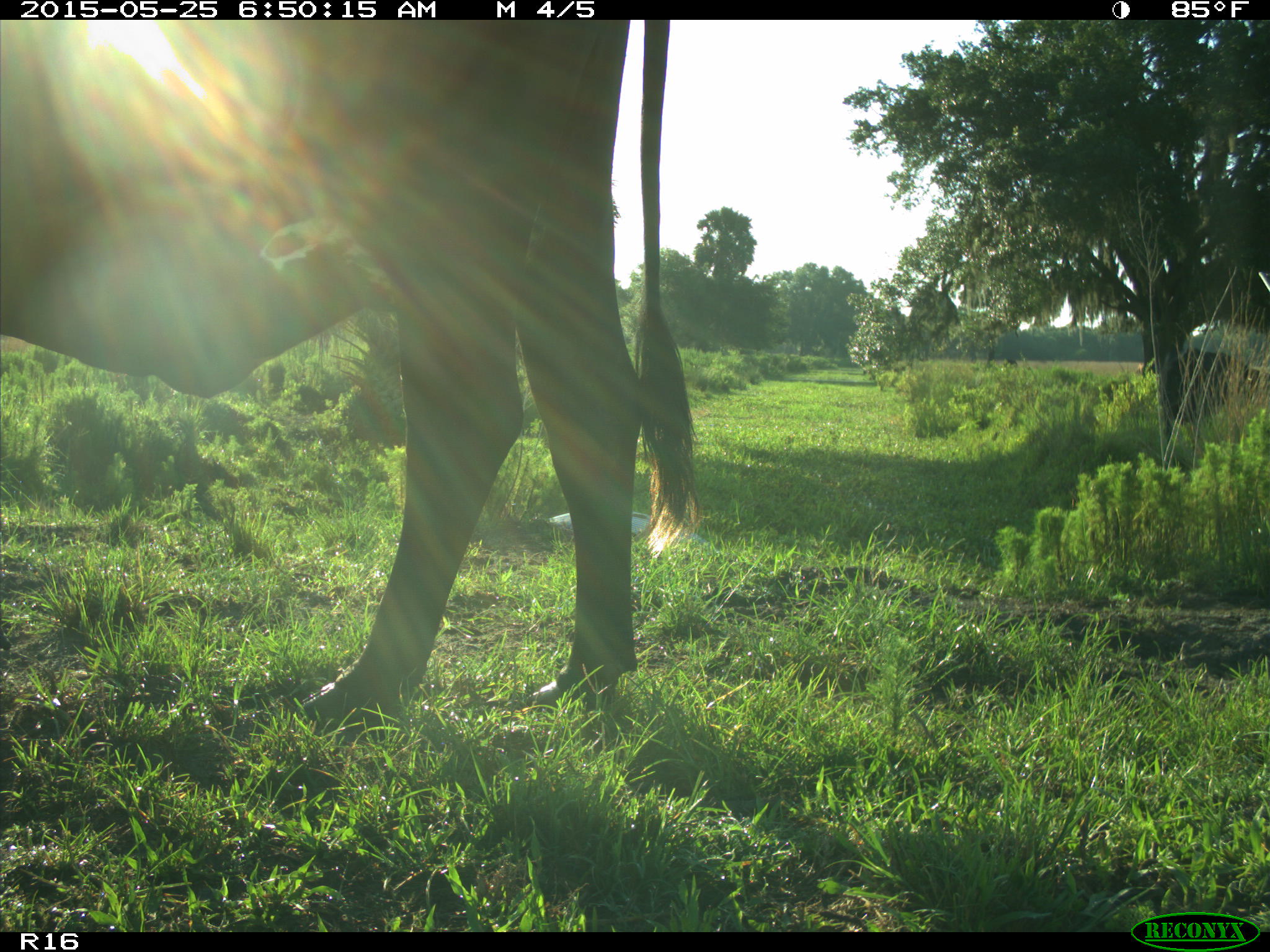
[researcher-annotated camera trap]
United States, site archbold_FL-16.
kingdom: Animalia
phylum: Chordata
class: Mammalia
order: Artiodactyla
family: Bovidae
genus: Bos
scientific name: Bos taurus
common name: domestic cow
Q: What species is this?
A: Bos taurus (domestic cow).